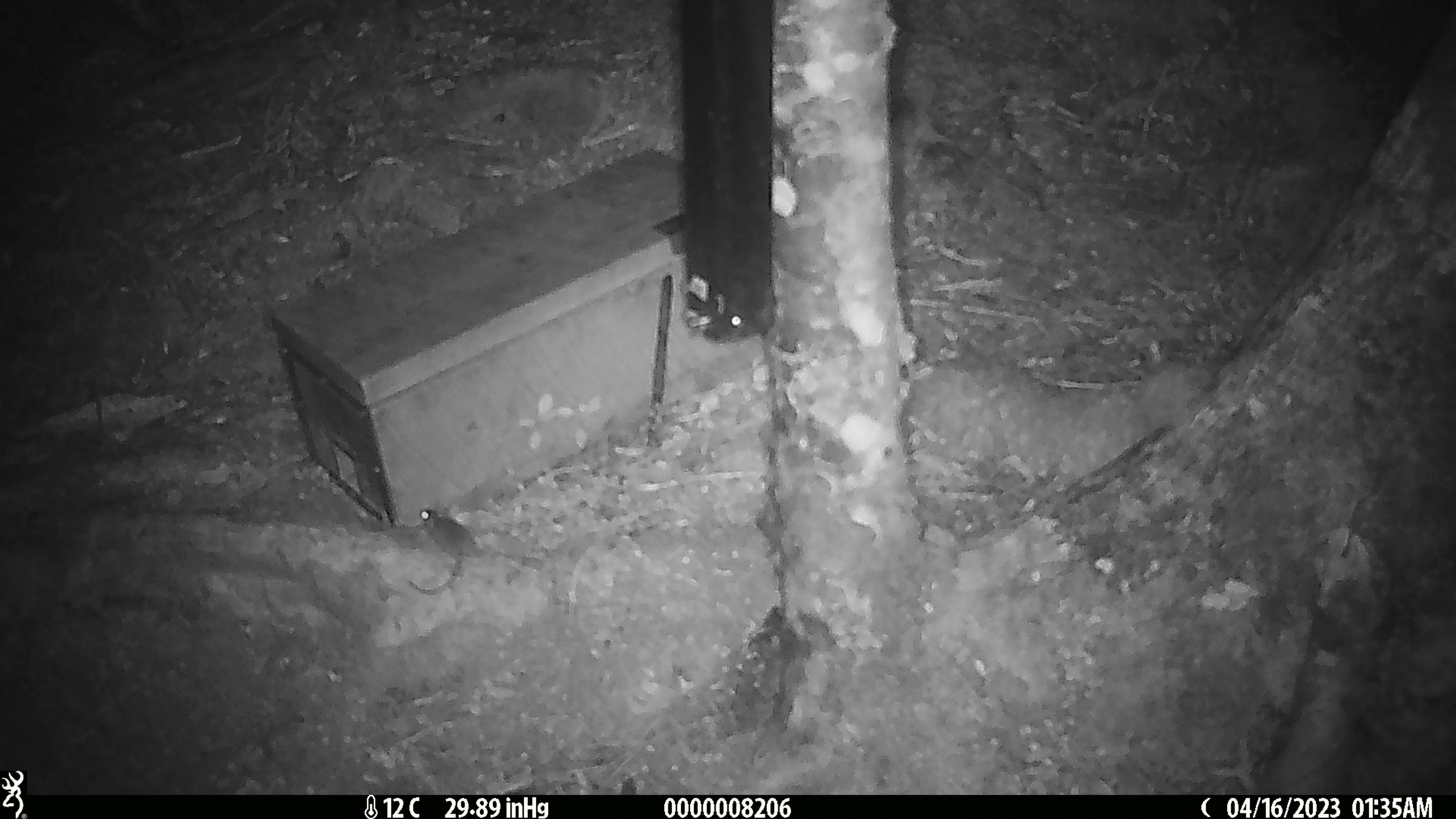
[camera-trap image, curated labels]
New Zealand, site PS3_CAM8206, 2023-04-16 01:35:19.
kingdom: Animalia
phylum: Chordata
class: Mammalia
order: Rodentia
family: Muridae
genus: Mus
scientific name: Mus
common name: mouse